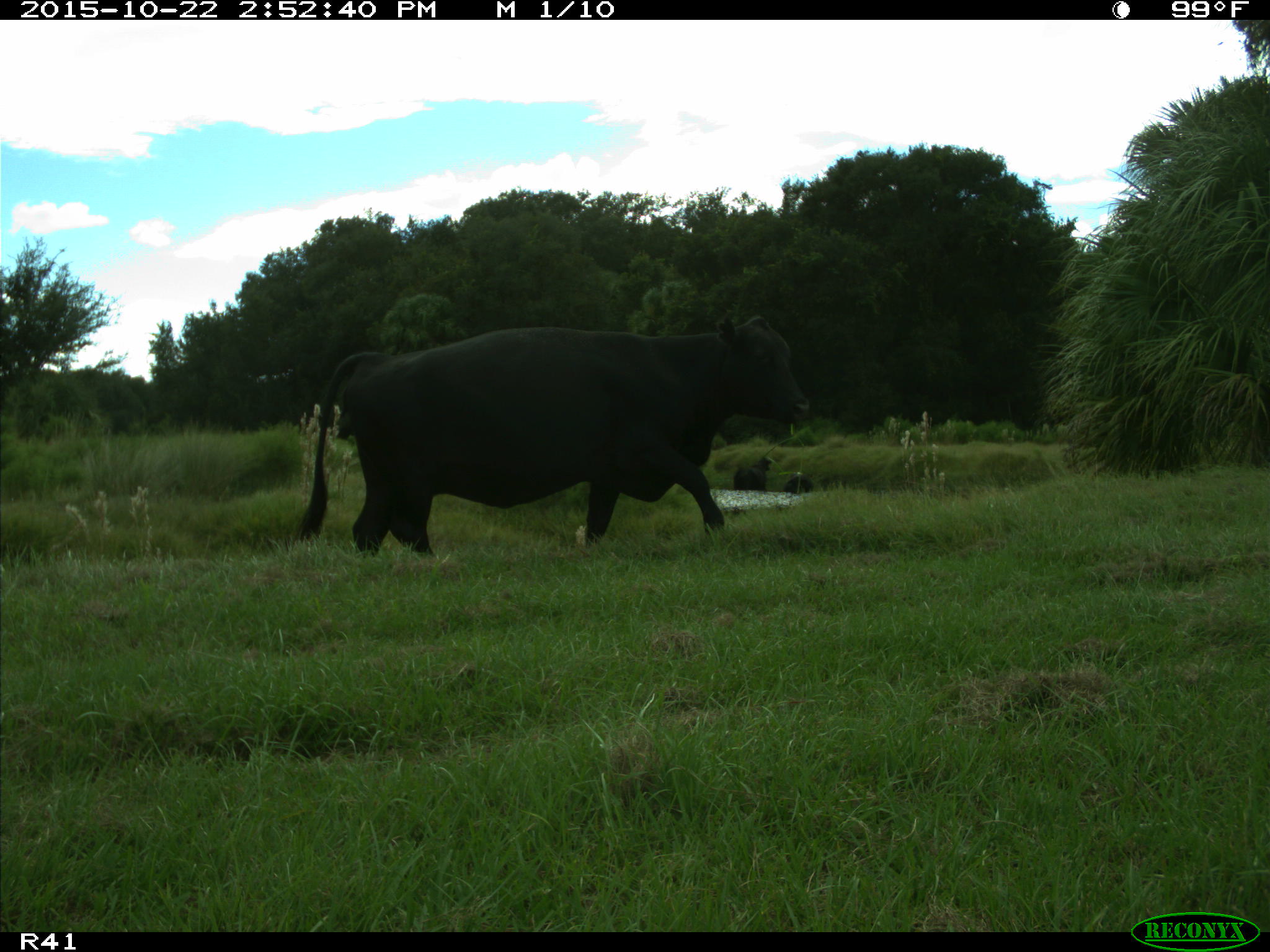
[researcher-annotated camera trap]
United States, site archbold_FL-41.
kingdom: Animalia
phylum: Chordata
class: Mammalia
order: Artiodactyla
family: Bovidae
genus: Bos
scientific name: Bos taurus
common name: domestic cow